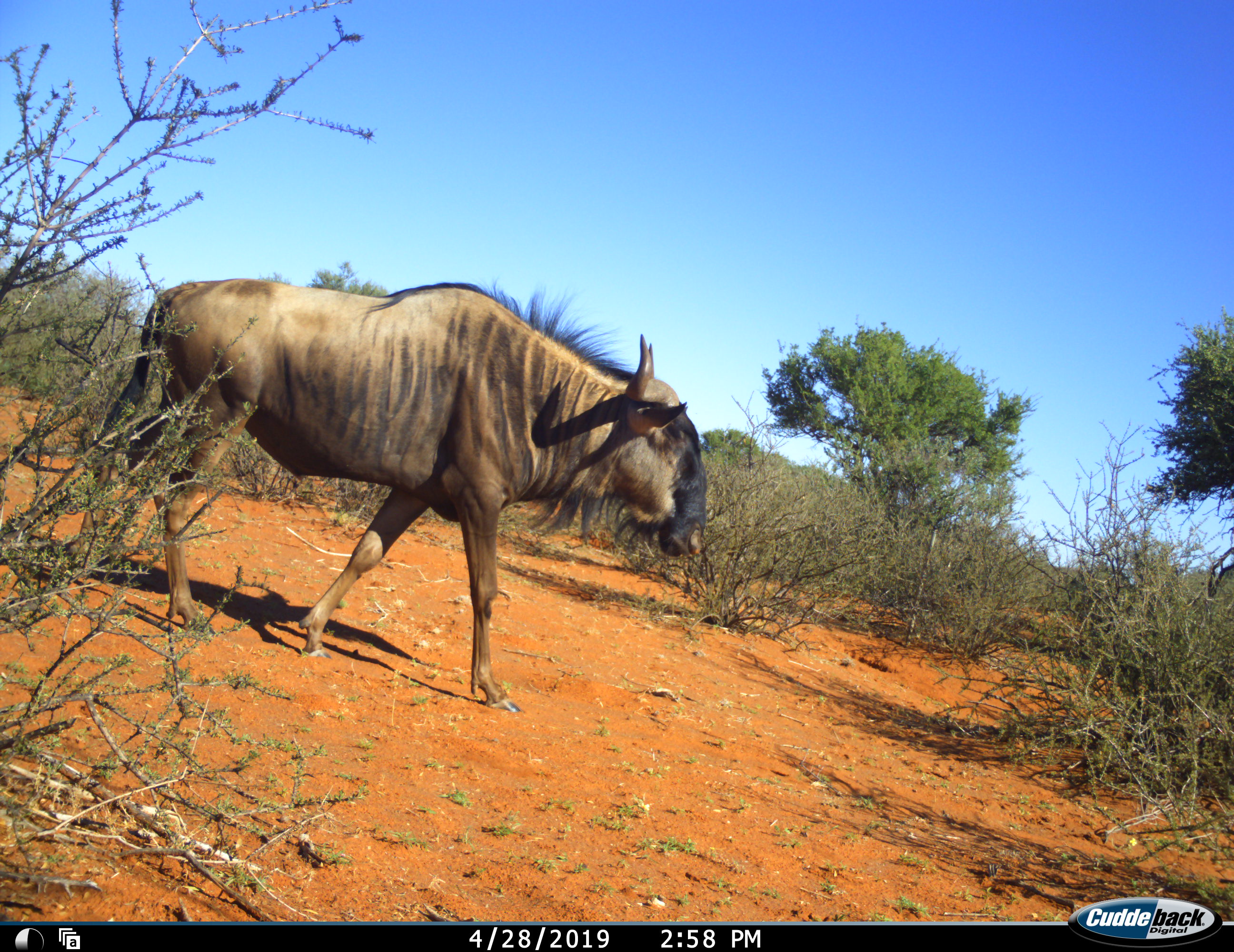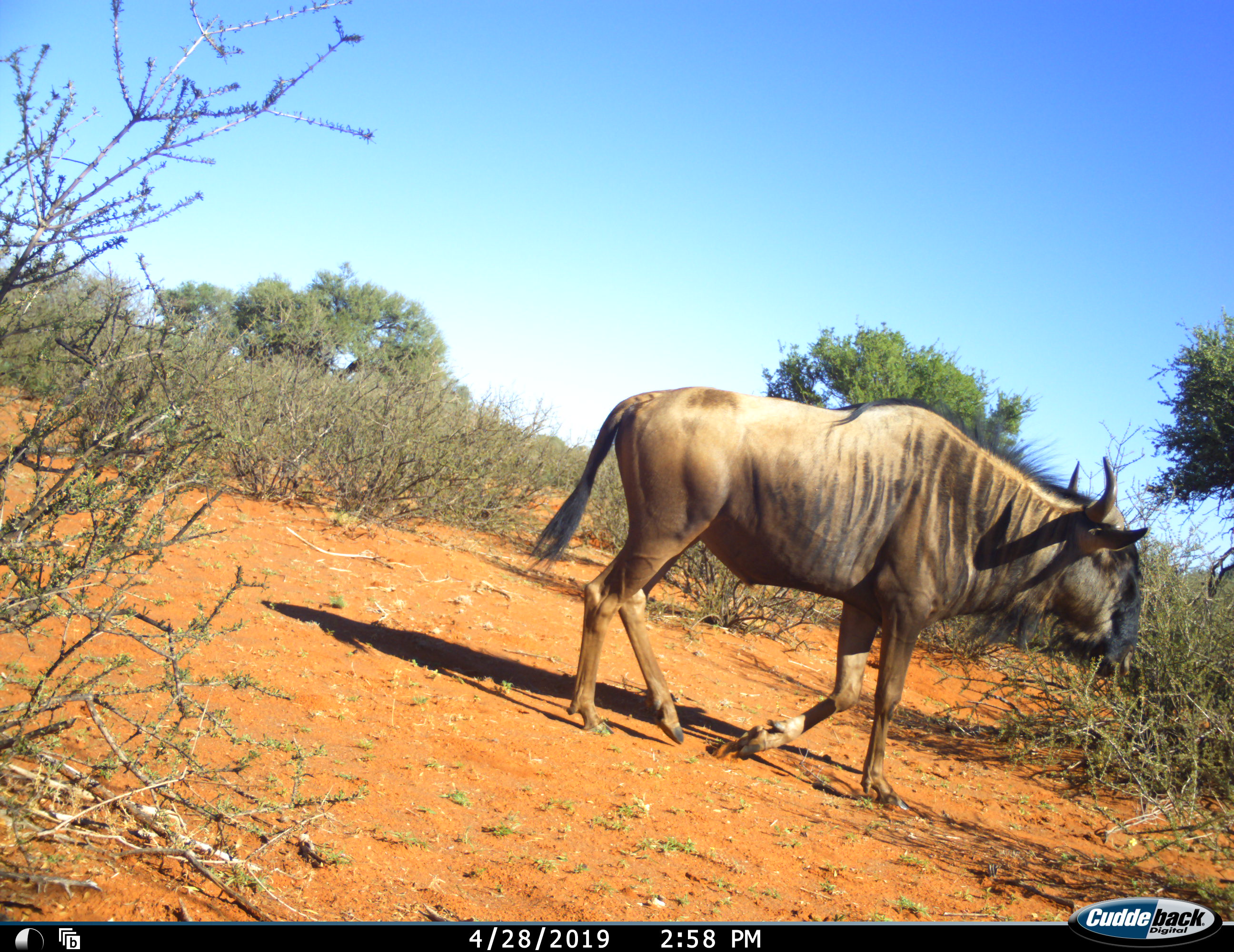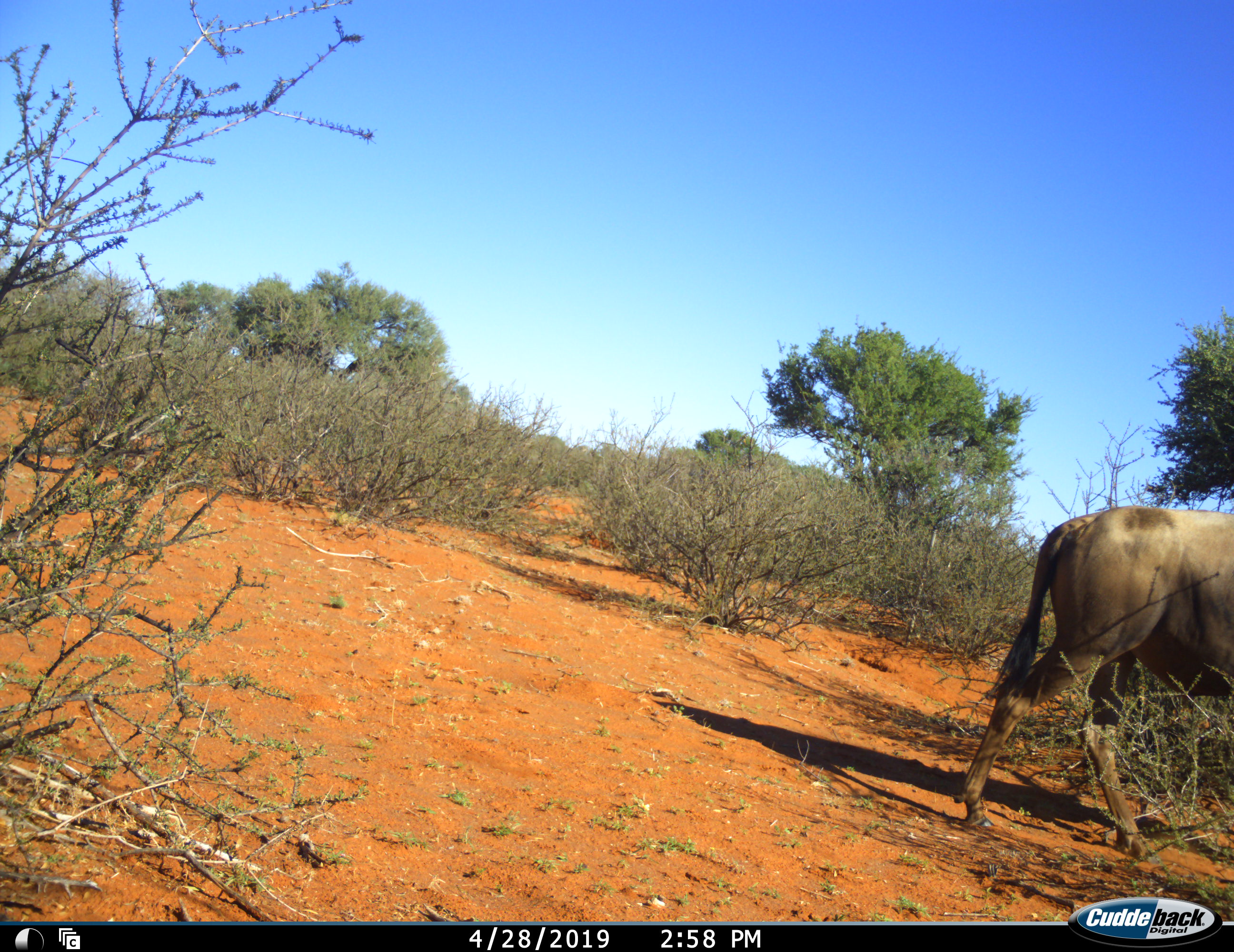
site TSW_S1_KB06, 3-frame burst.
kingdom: Animalia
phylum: Chordata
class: Mammalia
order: Artiodactyla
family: Bovidae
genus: Connochaetes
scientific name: Connochaetes taurinus taurinus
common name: blue wildebeest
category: wildebeestblue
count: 1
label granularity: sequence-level